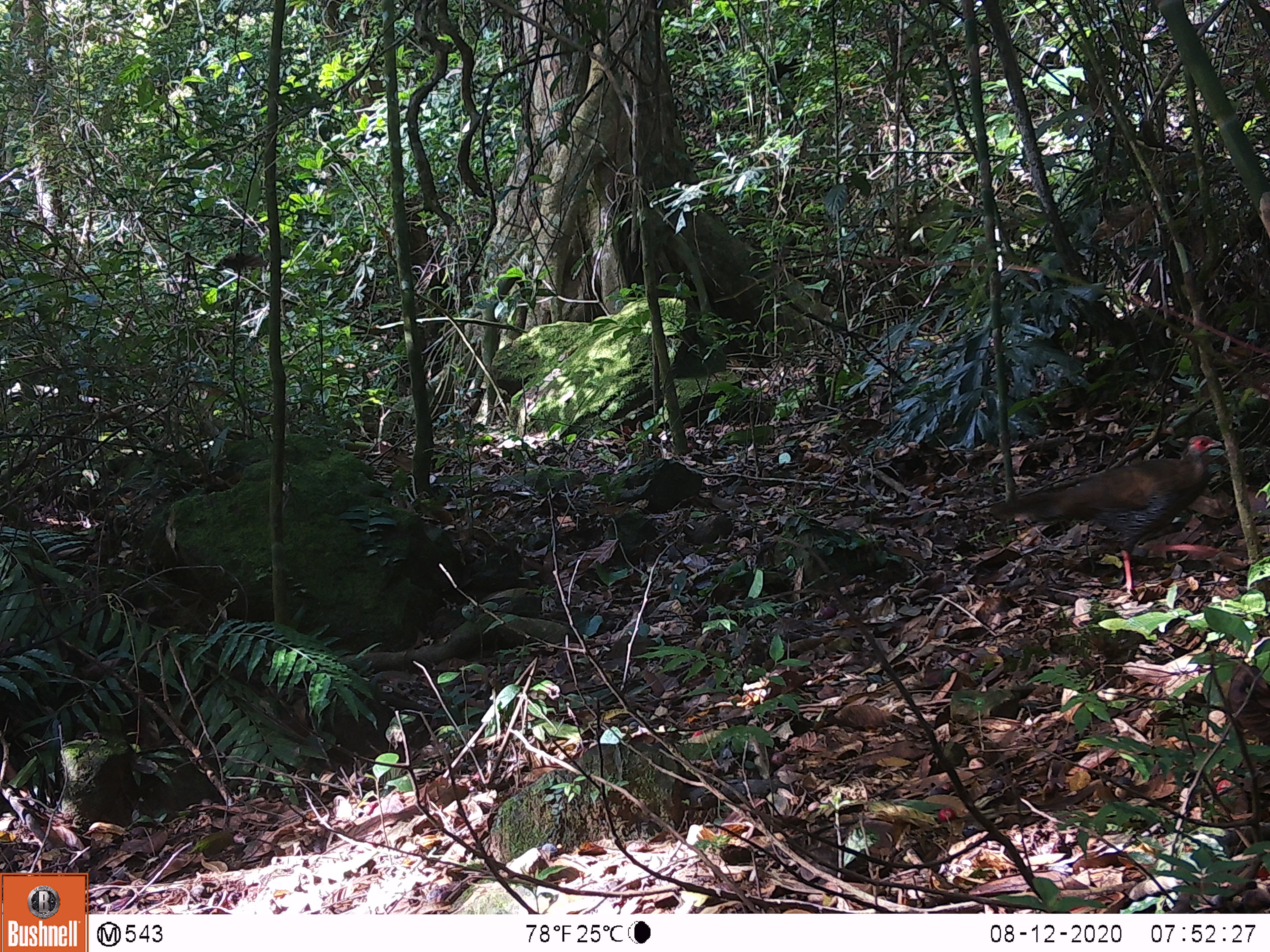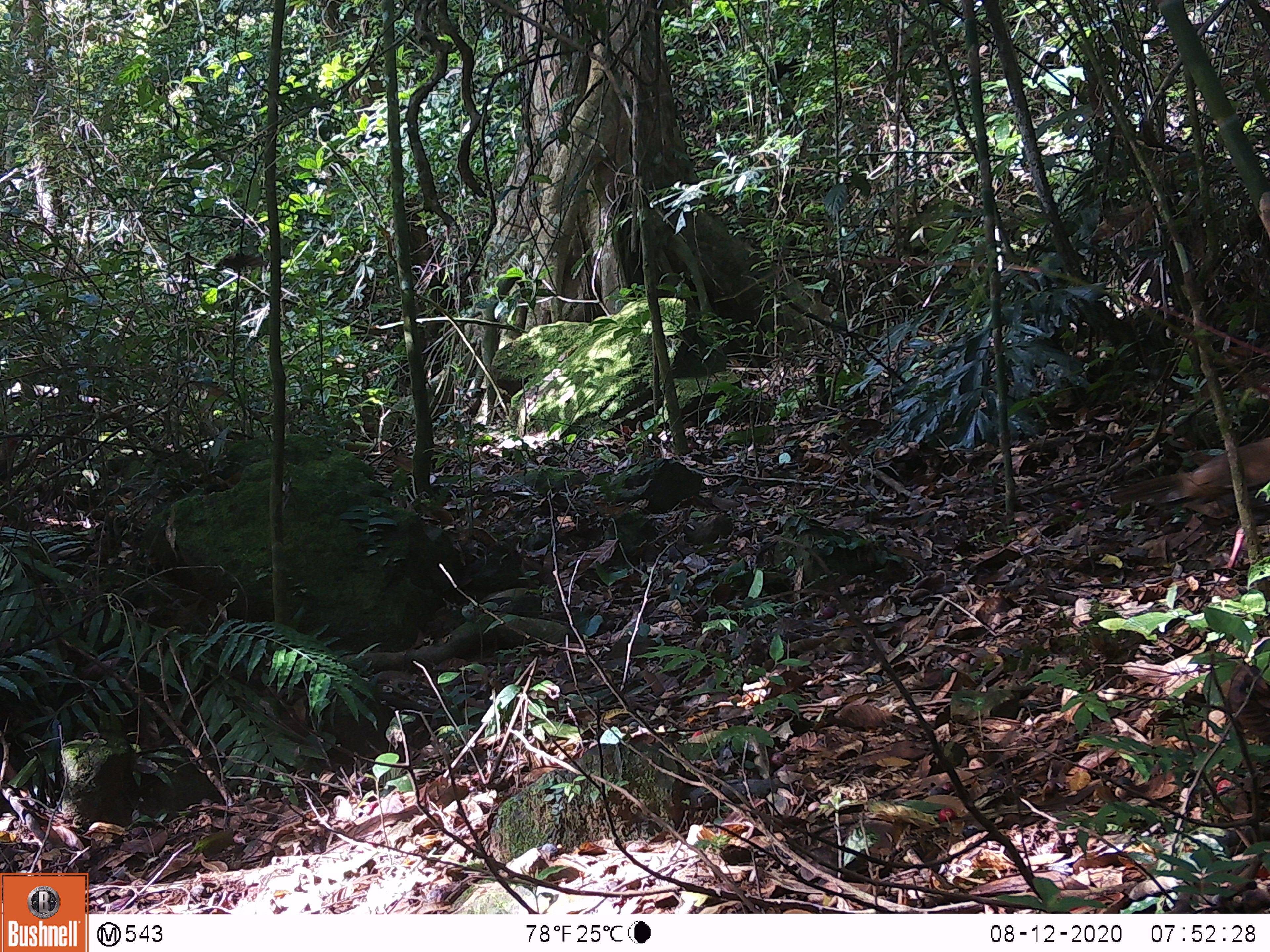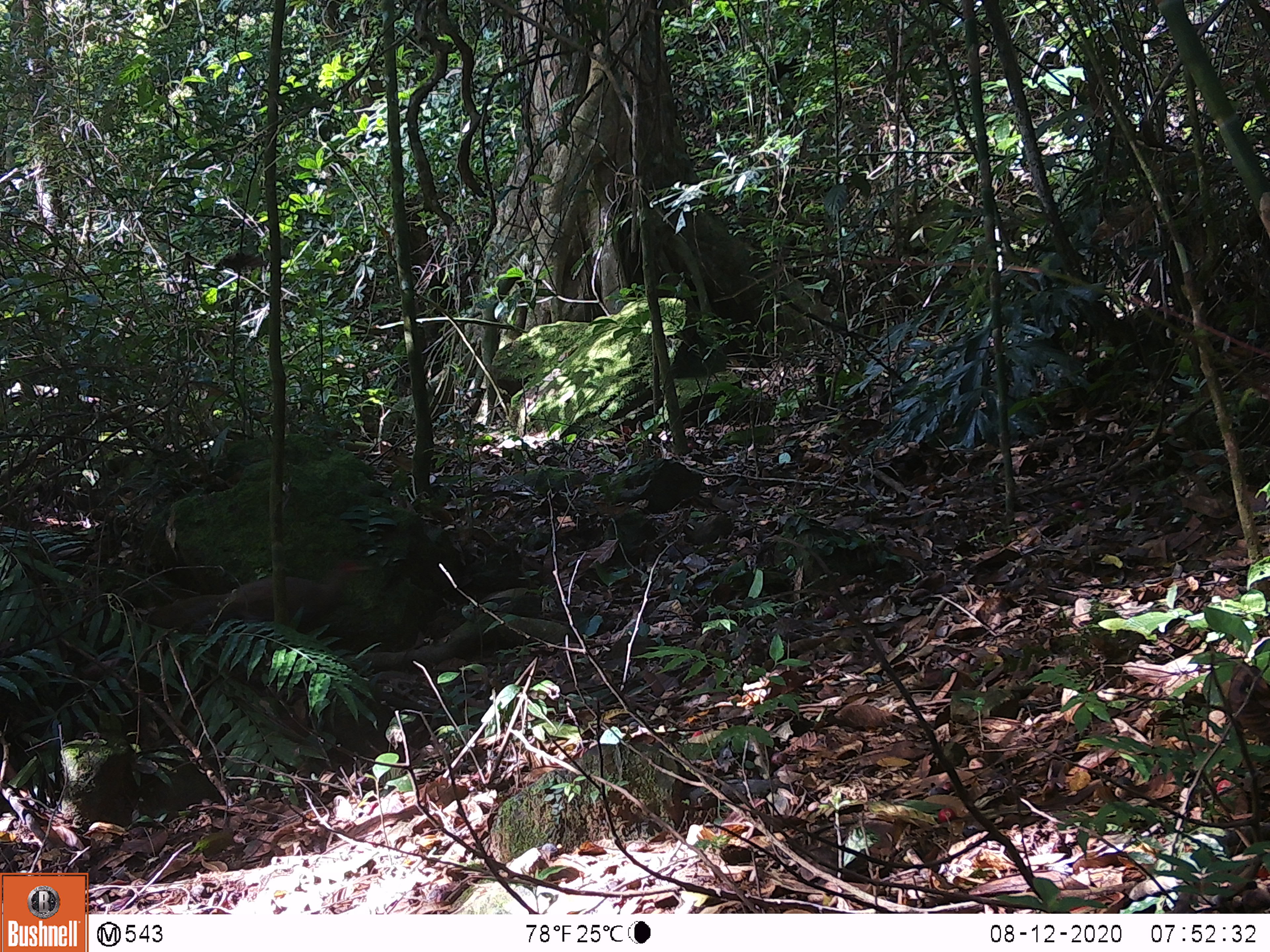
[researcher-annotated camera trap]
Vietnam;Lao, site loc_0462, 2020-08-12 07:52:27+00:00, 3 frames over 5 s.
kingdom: Animalia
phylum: Chordata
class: Aves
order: Galliformes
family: Phasianidae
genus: Lophura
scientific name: Lophura nycthemera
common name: silver pheasant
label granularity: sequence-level